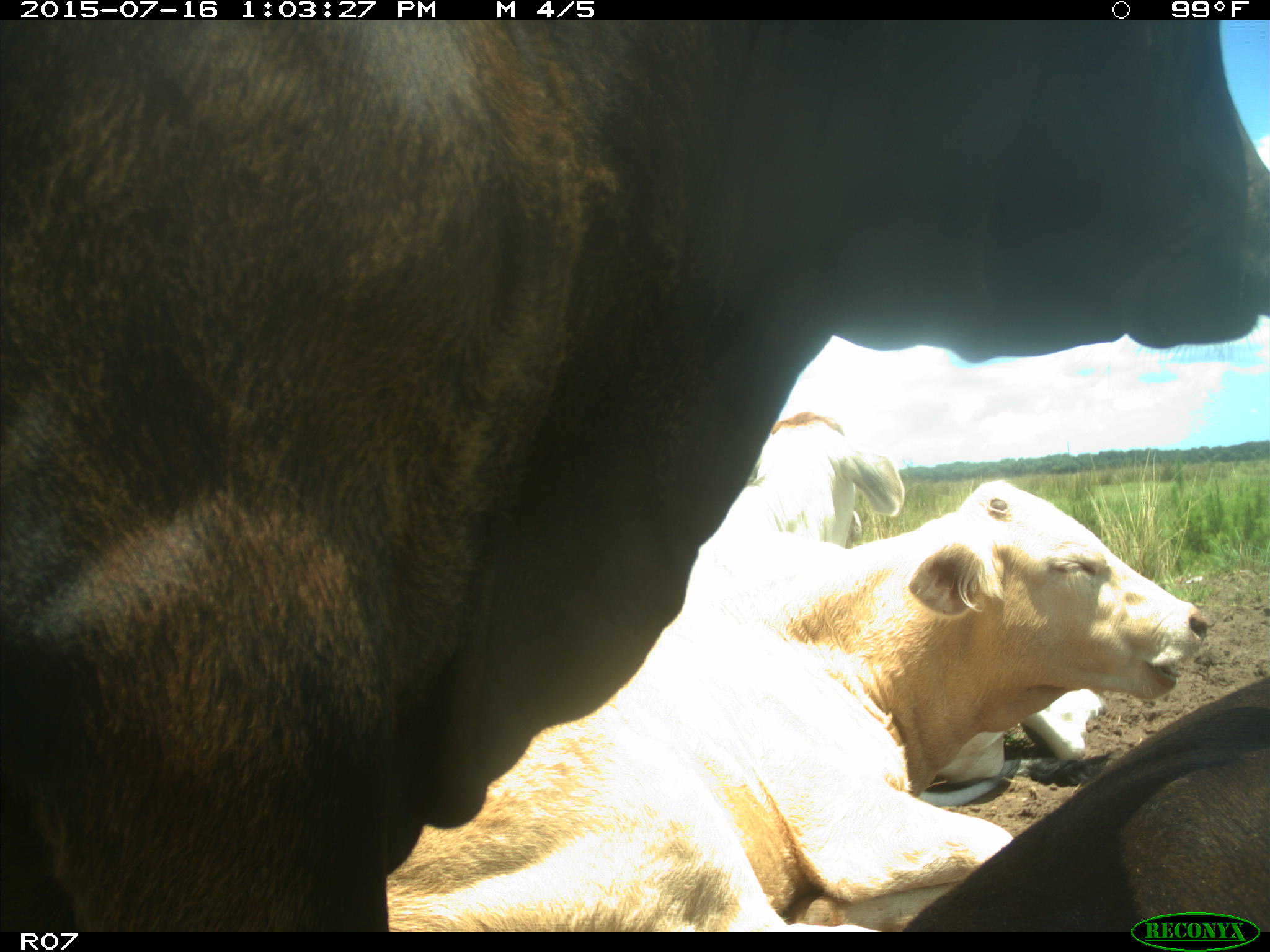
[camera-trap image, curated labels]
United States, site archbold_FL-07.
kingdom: Animalia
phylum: Chordata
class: Mammalia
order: Artiodactyla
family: Bovidae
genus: Bos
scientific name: Bos taurus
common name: domestic cow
Bos taurus (domestic cow).